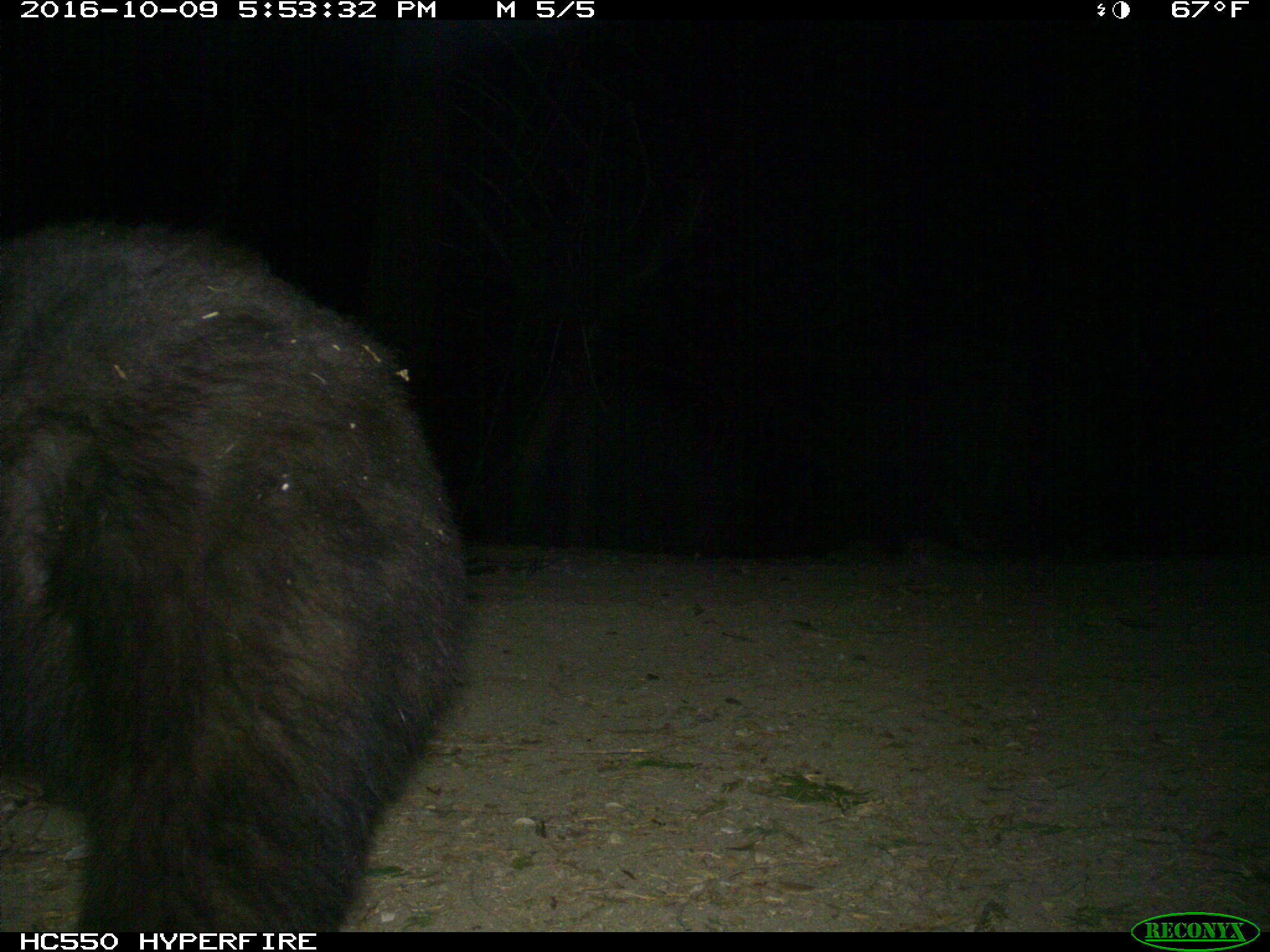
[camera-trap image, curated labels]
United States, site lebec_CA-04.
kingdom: Animalia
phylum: Chordata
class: Mammalia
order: Carnivora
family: Ursidae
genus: Ursus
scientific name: Ursus americanus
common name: american black bear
Ursus americanus (american black bear).